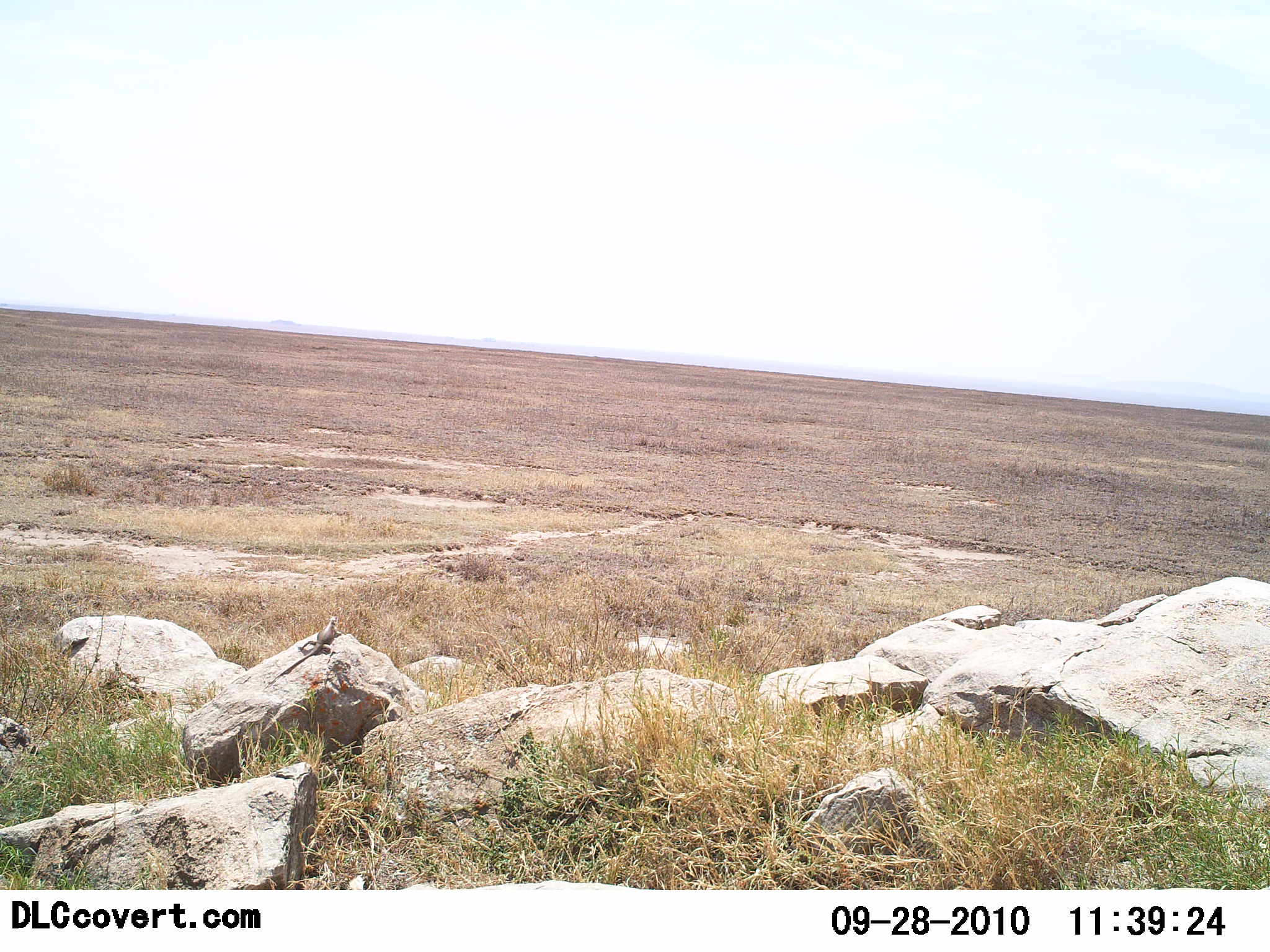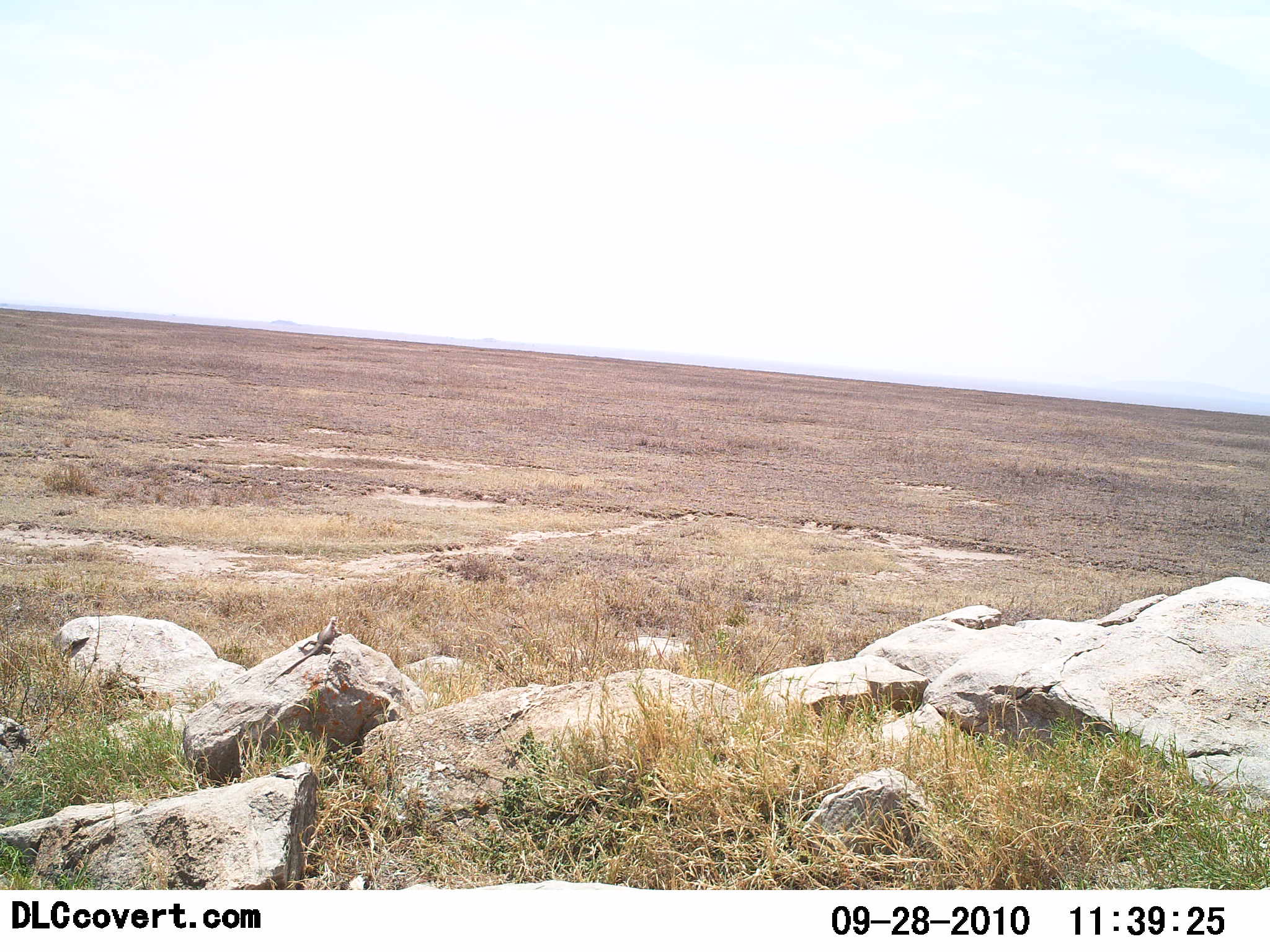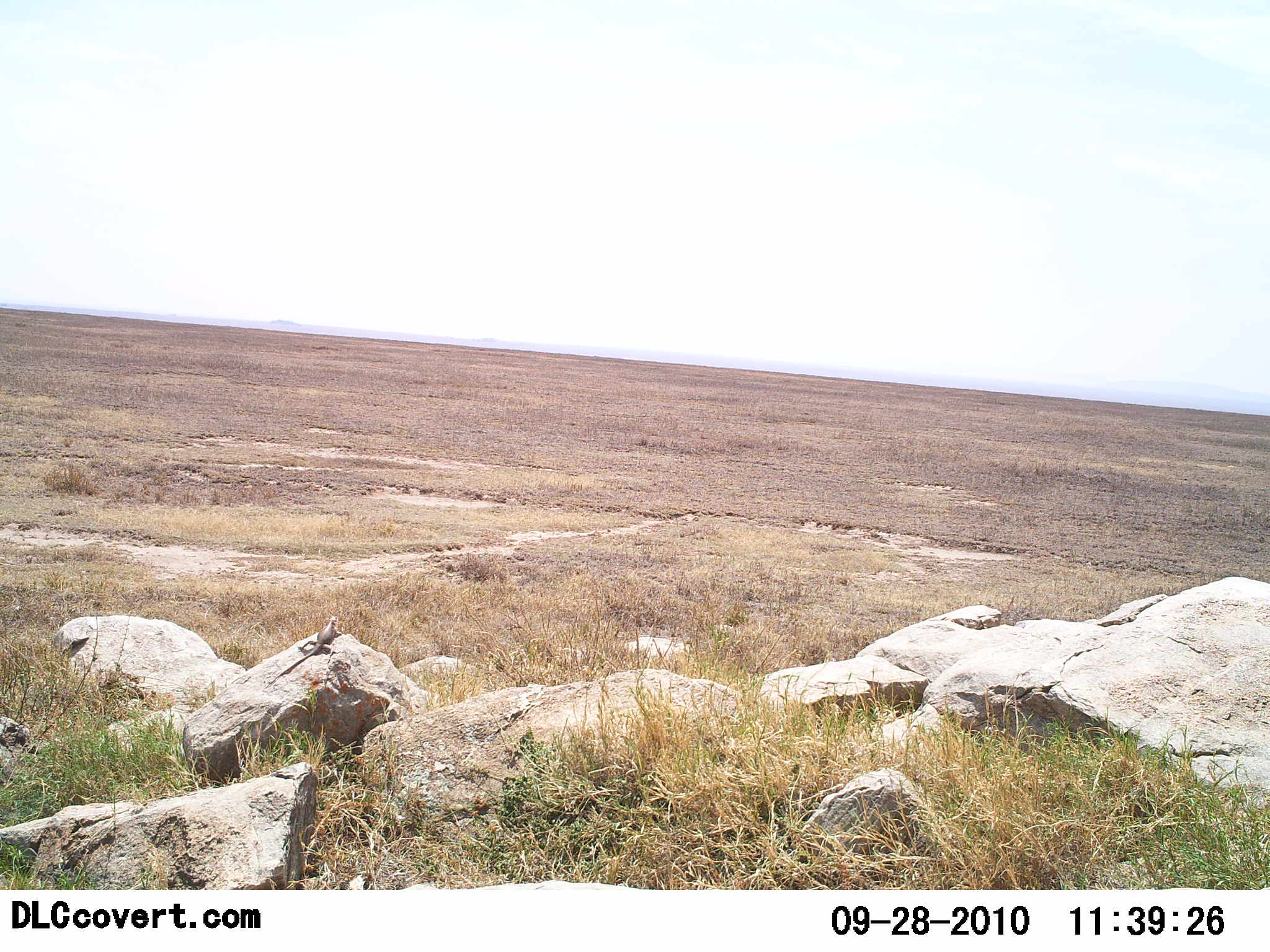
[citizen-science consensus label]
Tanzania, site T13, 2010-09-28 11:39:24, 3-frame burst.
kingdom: Animalia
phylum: Chordata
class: Reptilia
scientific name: Reptilia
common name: reptiles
Reptiles (Reptilia), count 1. Behavior (volunteer vote fractions): standing 29%, resting 76%, moving 0%, interacting 0%. Young present (vote fraction): 0%. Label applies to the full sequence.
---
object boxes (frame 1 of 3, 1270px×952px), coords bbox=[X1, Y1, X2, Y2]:
animal: bbox=[263, 616, 341, 688]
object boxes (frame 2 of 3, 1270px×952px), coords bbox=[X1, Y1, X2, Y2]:
animal: bbox=[264, 616, 342, 688]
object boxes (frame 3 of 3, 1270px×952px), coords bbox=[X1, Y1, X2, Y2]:
animal: bbox=[264, 616, 342, 688]